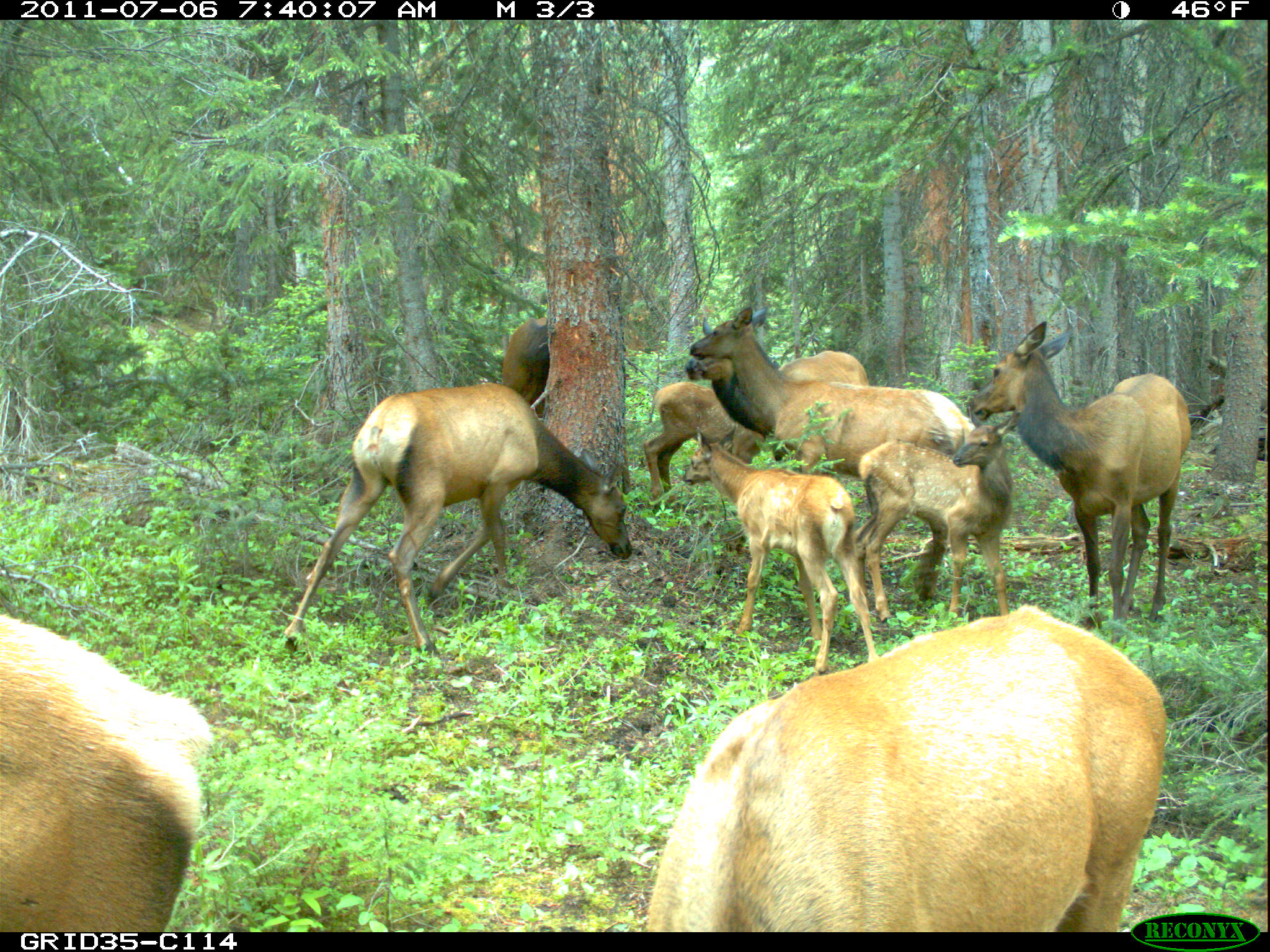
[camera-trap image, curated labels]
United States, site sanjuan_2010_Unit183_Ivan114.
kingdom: Animalia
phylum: Chordata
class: Mammalia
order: Artiodactyla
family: Cervidae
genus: Cervus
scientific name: Cervus elaphus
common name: red deer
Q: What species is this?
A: Cervus elaphus (red deer).